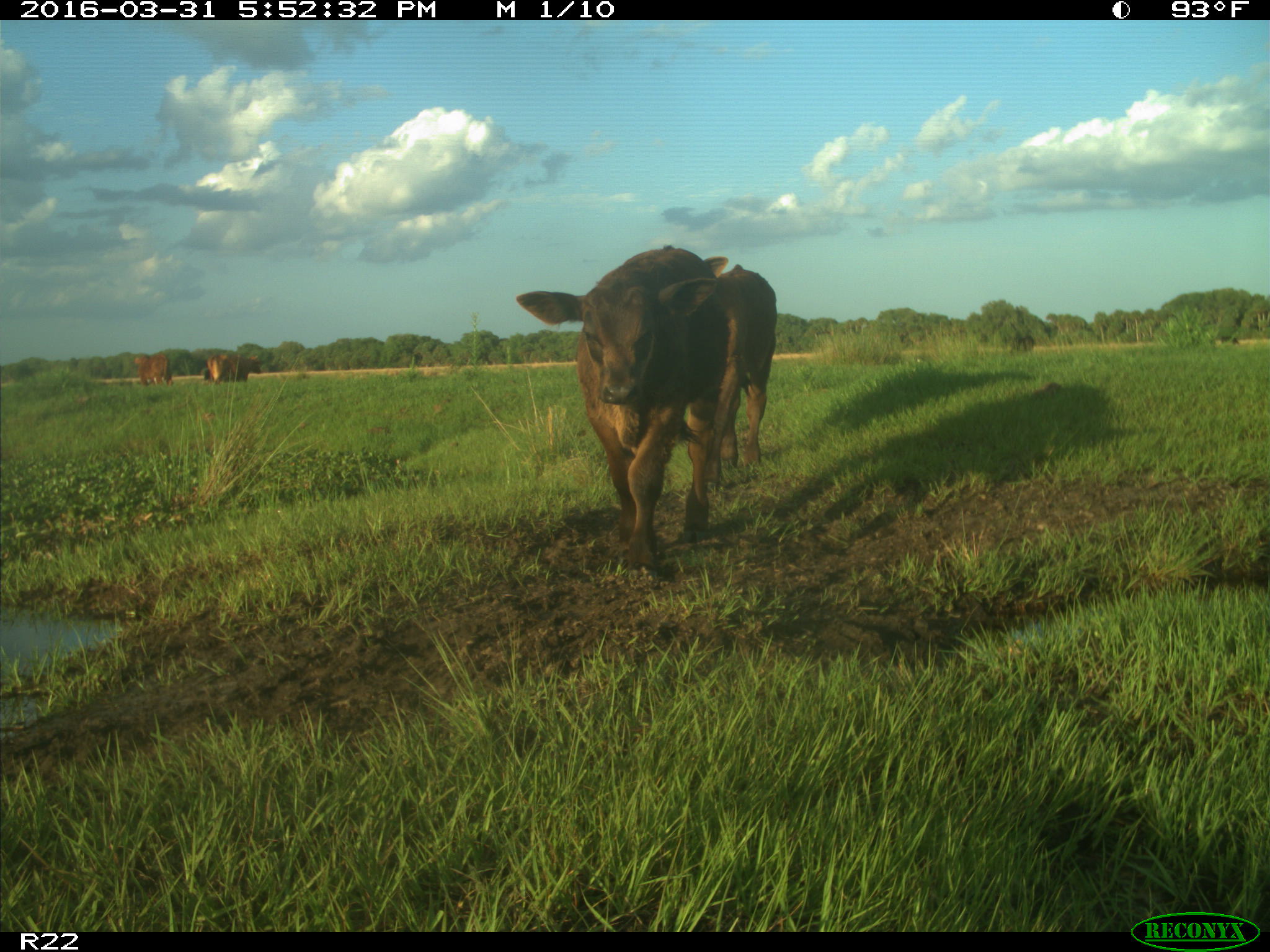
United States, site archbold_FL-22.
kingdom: Animalia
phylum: Chordata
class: Mammalia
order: Artiodactyla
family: Bovidae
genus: Bos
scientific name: Bos taurus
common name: domestic cow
Bos taurus (domestic cow).